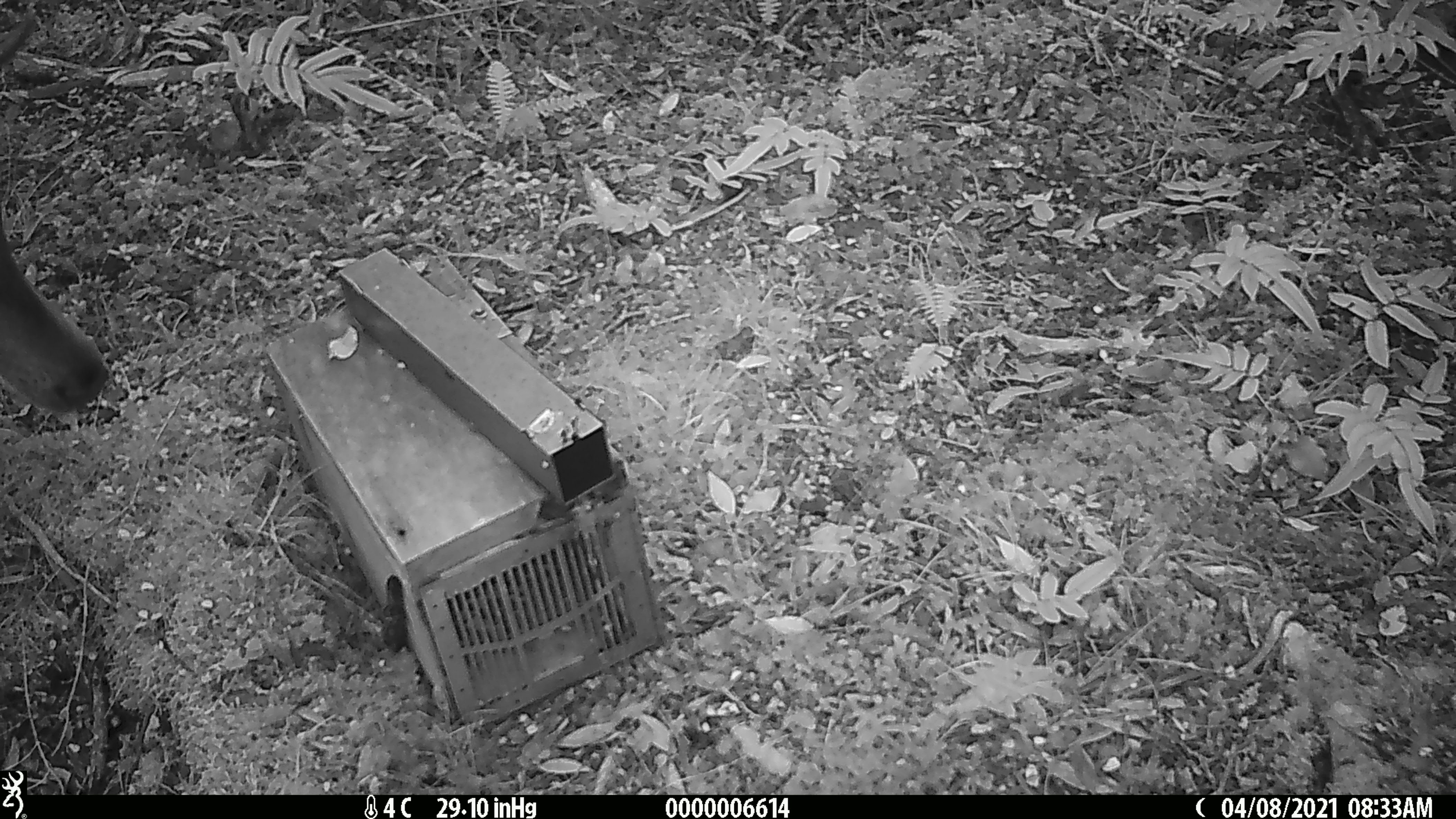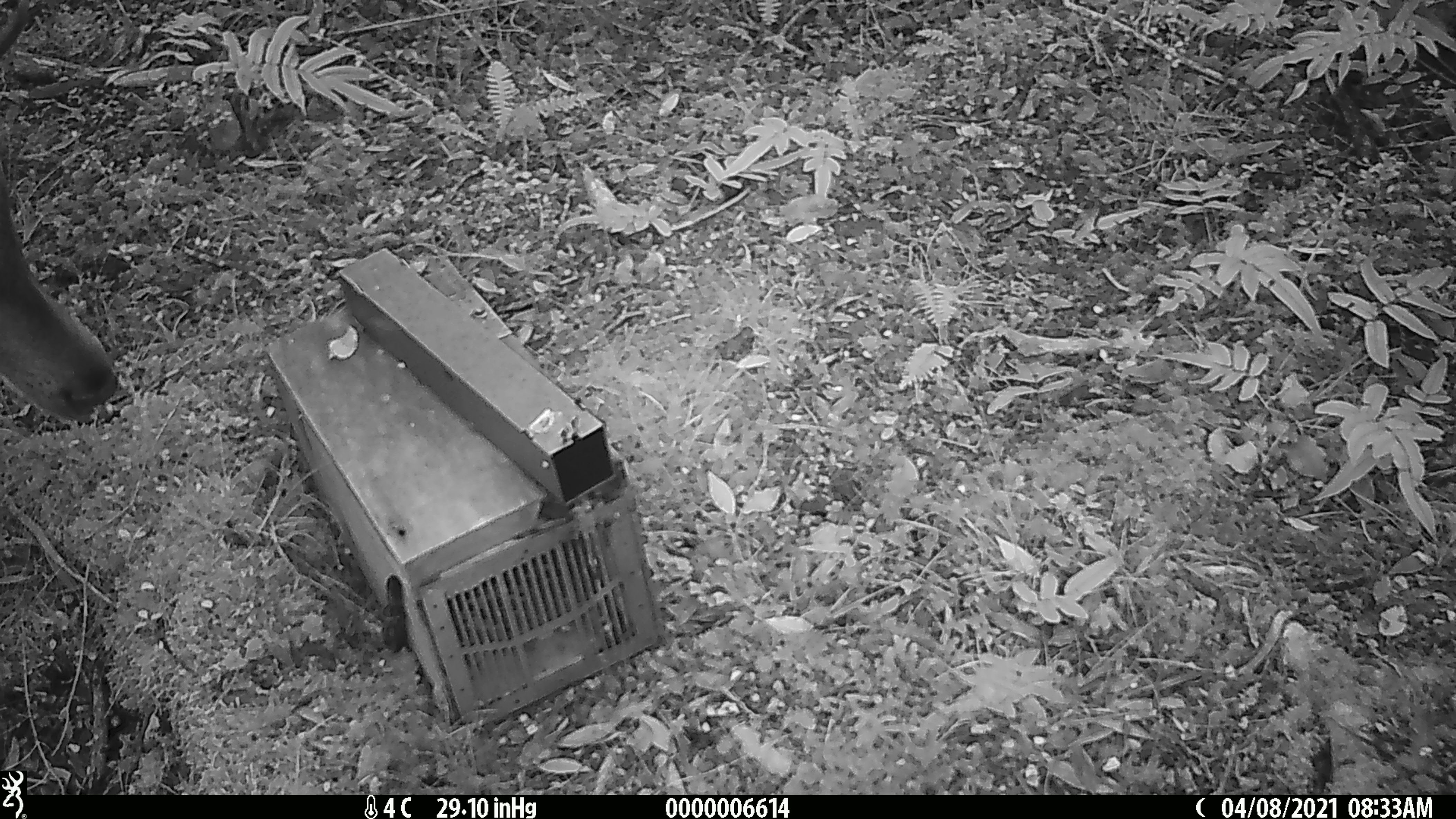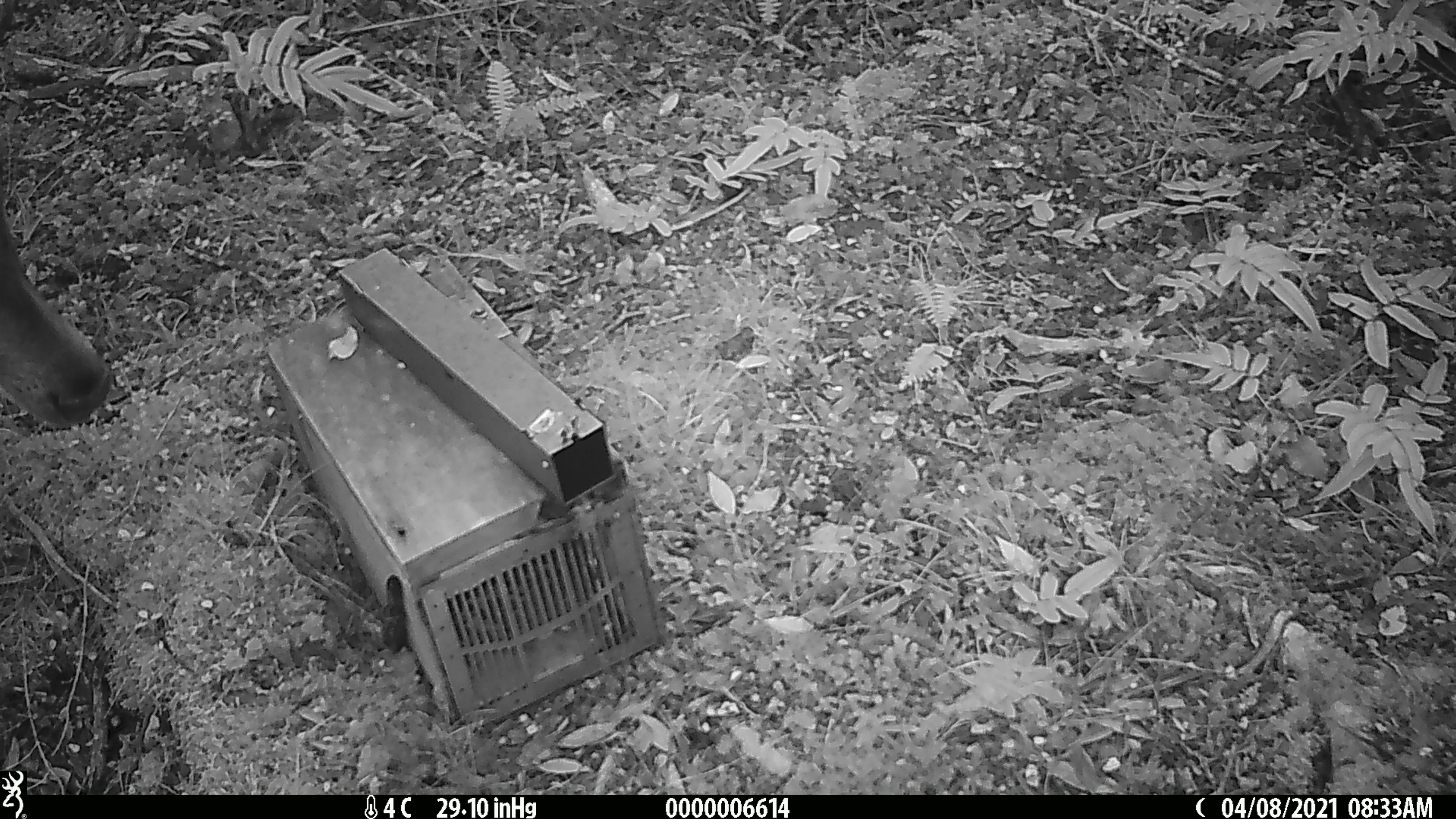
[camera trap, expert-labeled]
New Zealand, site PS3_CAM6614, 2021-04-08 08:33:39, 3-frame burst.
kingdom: Animalia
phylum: Chordata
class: Mammalia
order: Artiodactyla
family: Cervidae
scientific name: Cervidae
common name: deer